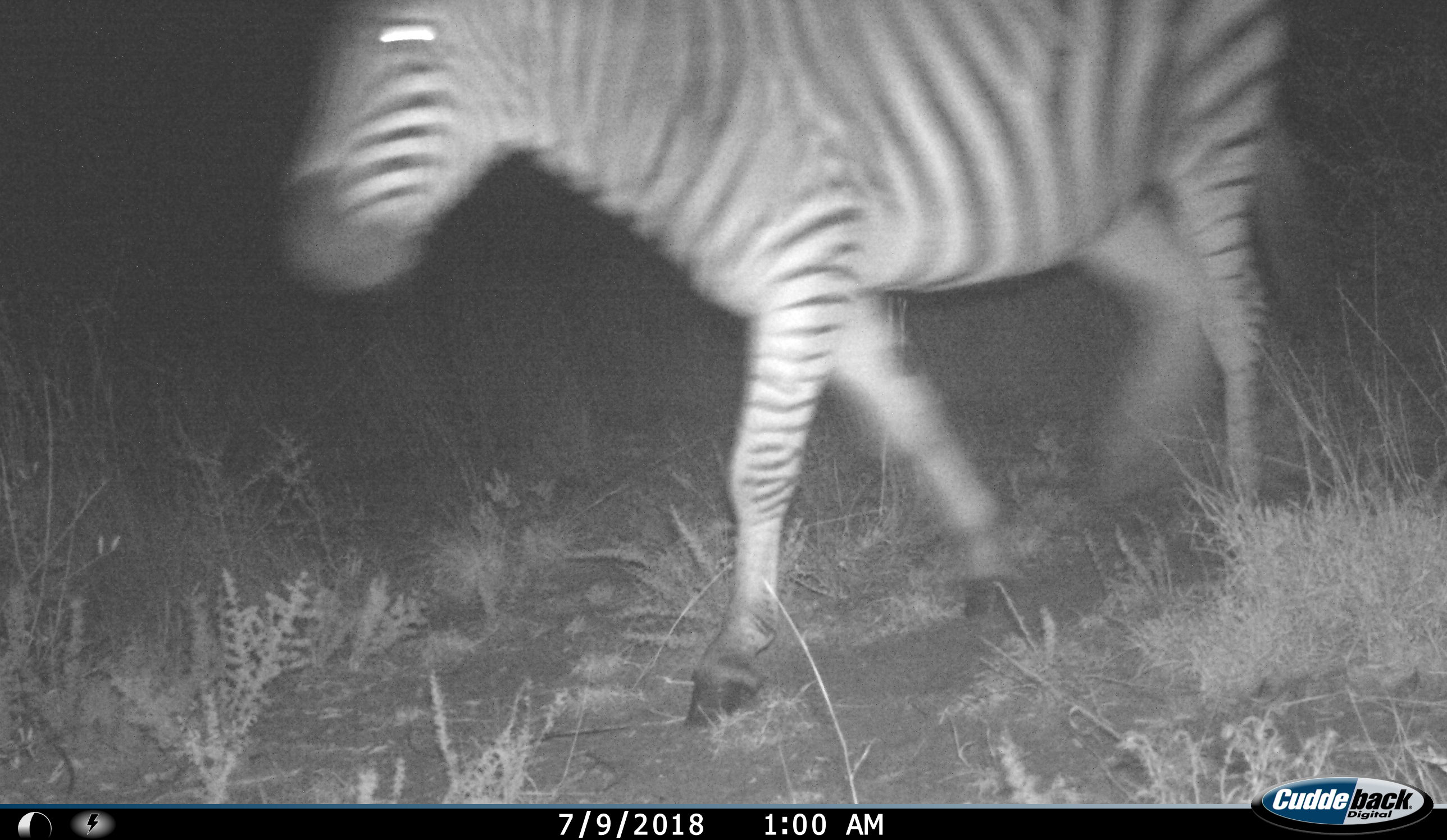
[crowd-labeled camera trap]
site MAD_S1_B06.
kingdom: Animalia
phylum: Chordata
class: Mammalia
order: Perissodactyla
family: Equidae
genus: Equus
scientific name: Equus quagga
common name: plains zebra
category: zebraplains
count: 1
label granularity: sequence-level